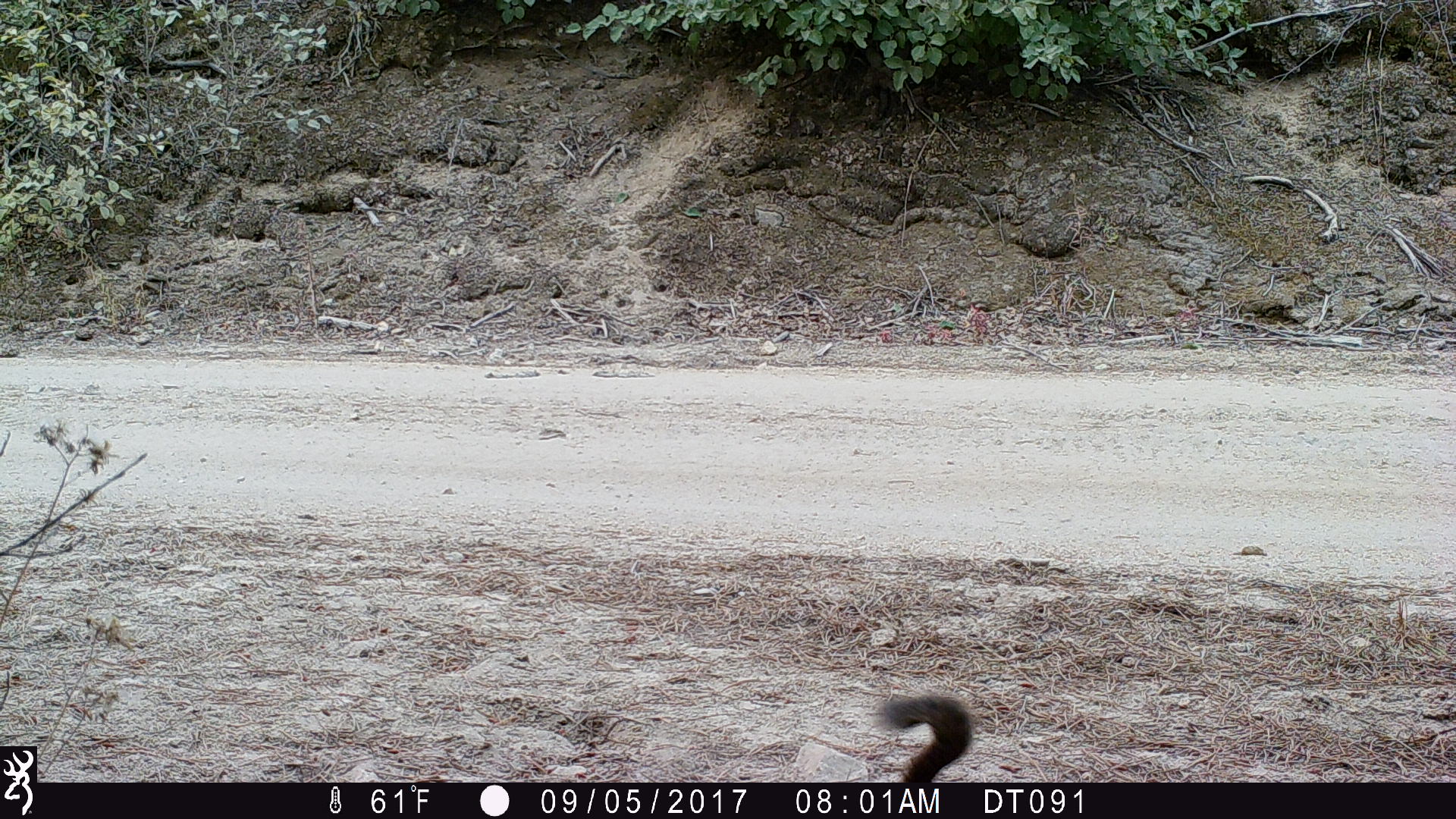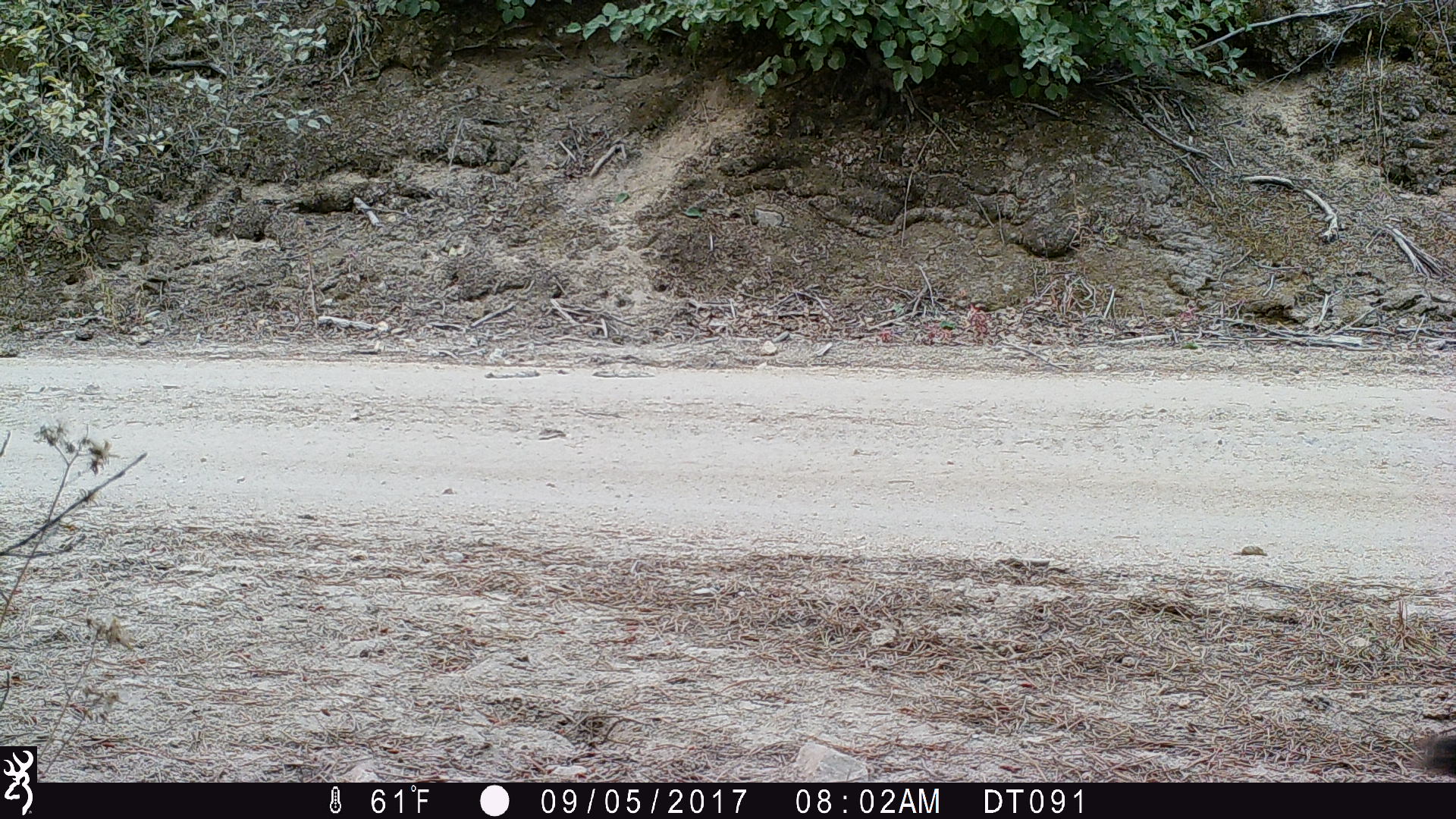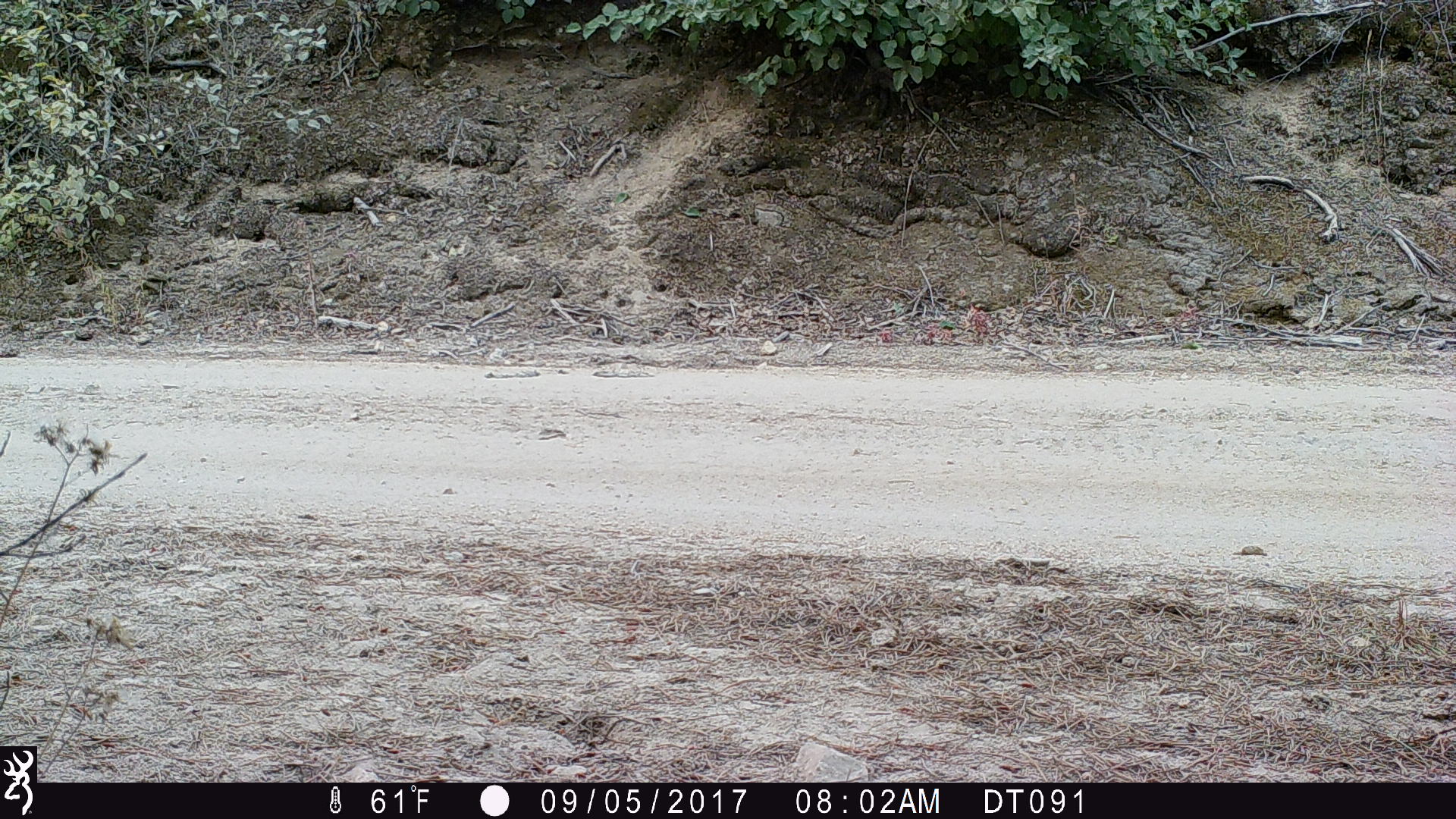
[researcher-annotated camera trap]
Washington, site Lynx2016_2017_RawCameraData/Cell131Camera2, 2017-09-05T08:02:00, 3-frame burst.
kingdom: Animalia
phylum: Chordata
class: Mammalia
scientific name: Mammalia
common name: small mammal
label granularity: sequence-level